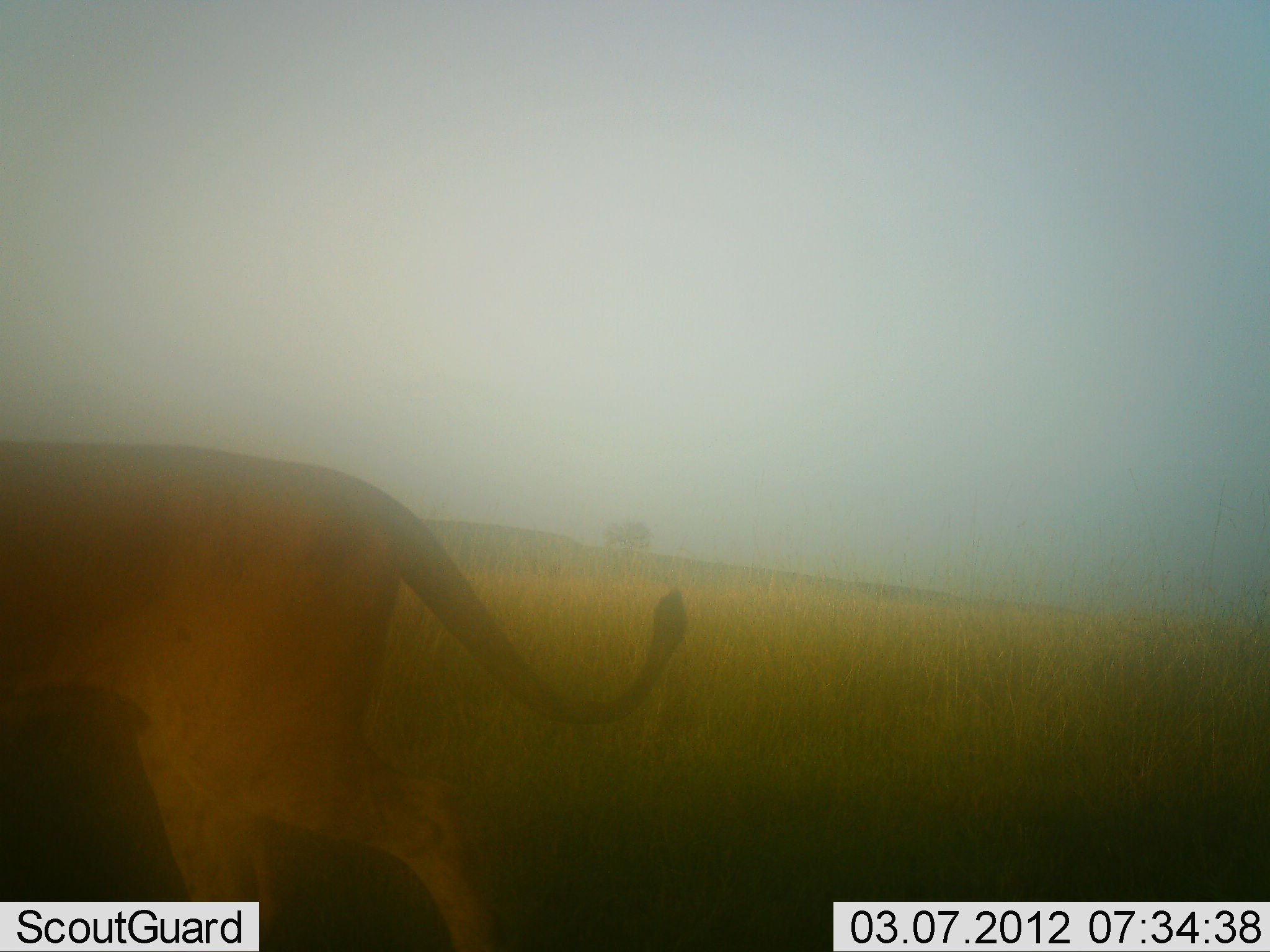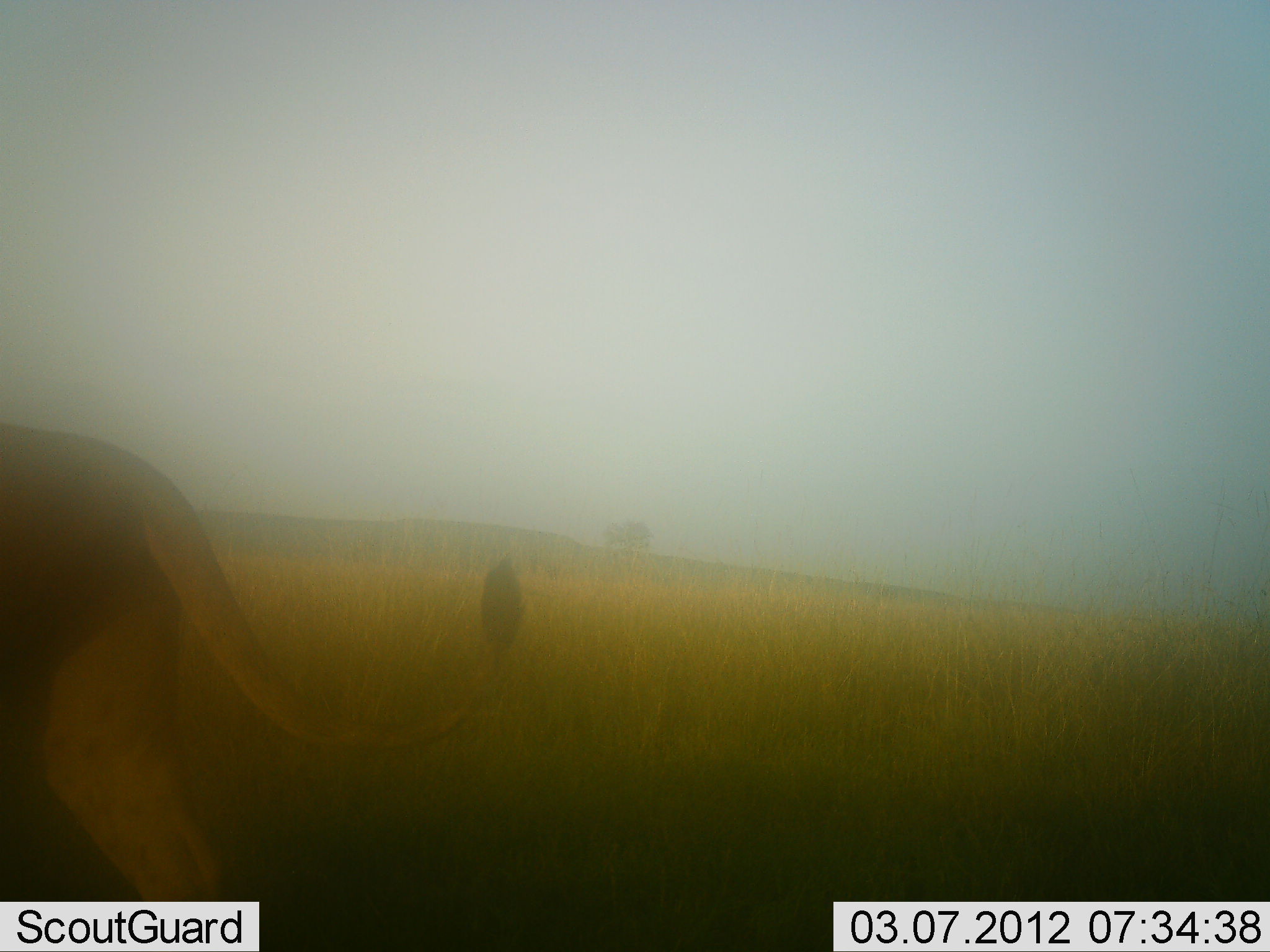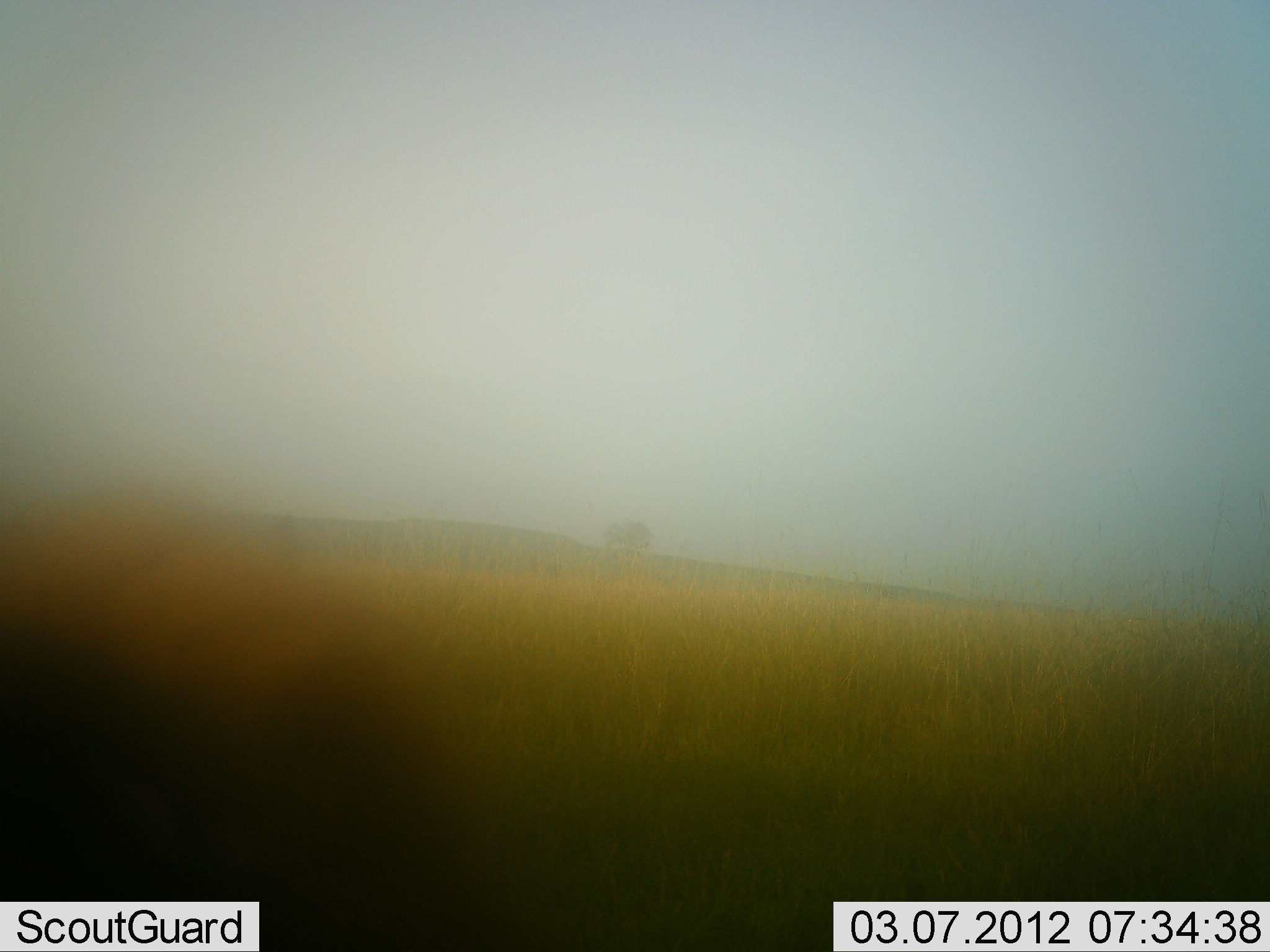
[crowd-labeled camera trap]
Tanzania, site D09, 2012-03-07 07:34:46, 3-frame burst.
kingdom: Animalia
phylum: Chordata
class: Mammalia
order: Carnivora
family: Felidae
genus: Panthera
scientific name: Panthera leo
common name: lion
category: lionfemale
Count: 1.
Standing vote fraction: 0%.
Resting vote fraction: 0%.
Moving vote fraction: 100%.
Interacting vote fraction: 0%.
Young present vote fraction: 0%.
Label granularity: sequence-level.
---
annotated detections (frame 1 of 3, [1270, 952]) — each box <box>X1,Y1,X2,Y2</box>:
animal: <box>1,437,692,952</box>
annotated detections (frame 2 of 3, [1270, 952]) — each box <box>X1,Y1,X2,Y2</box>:
animal: <box>1,419,528,952</box>